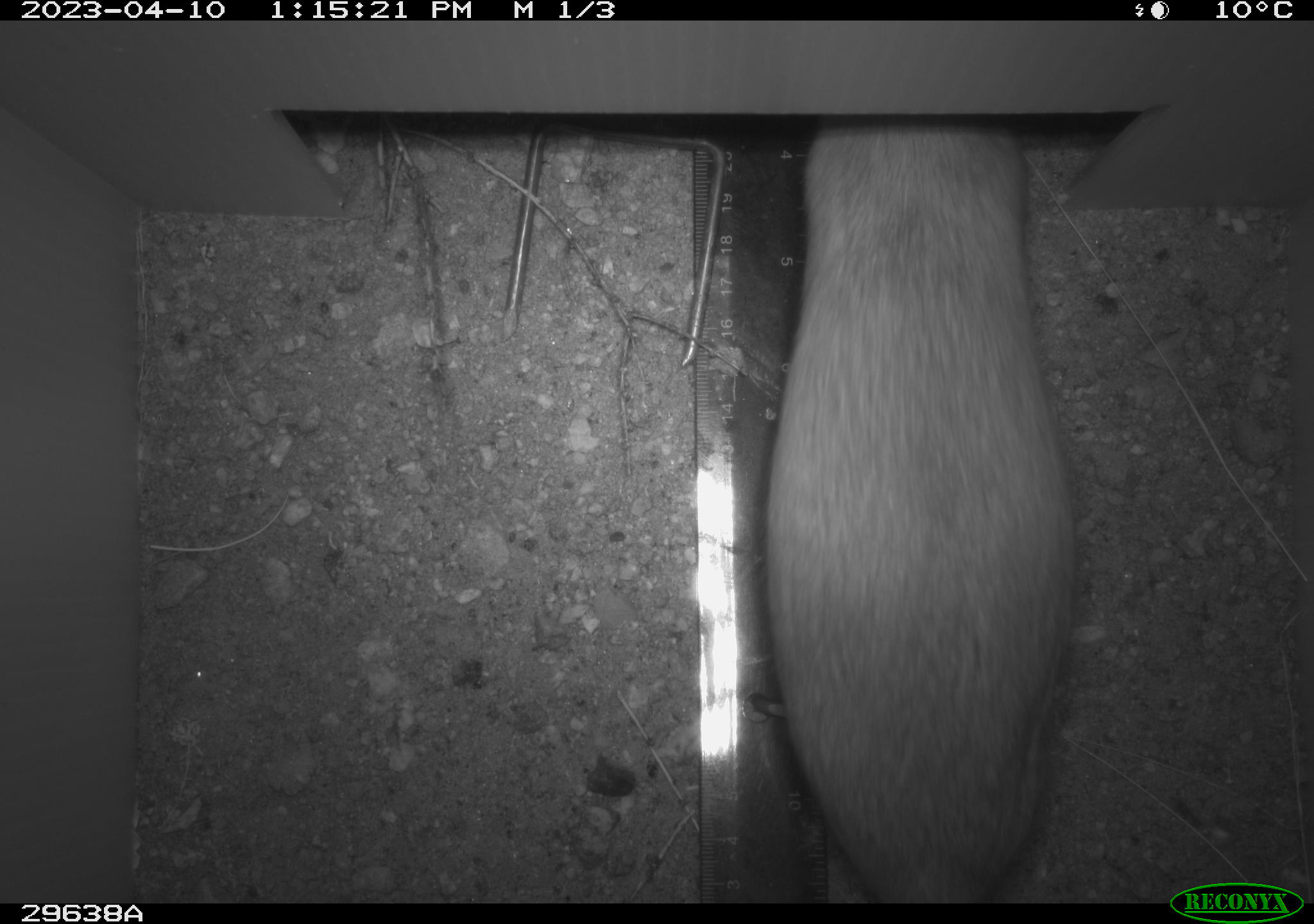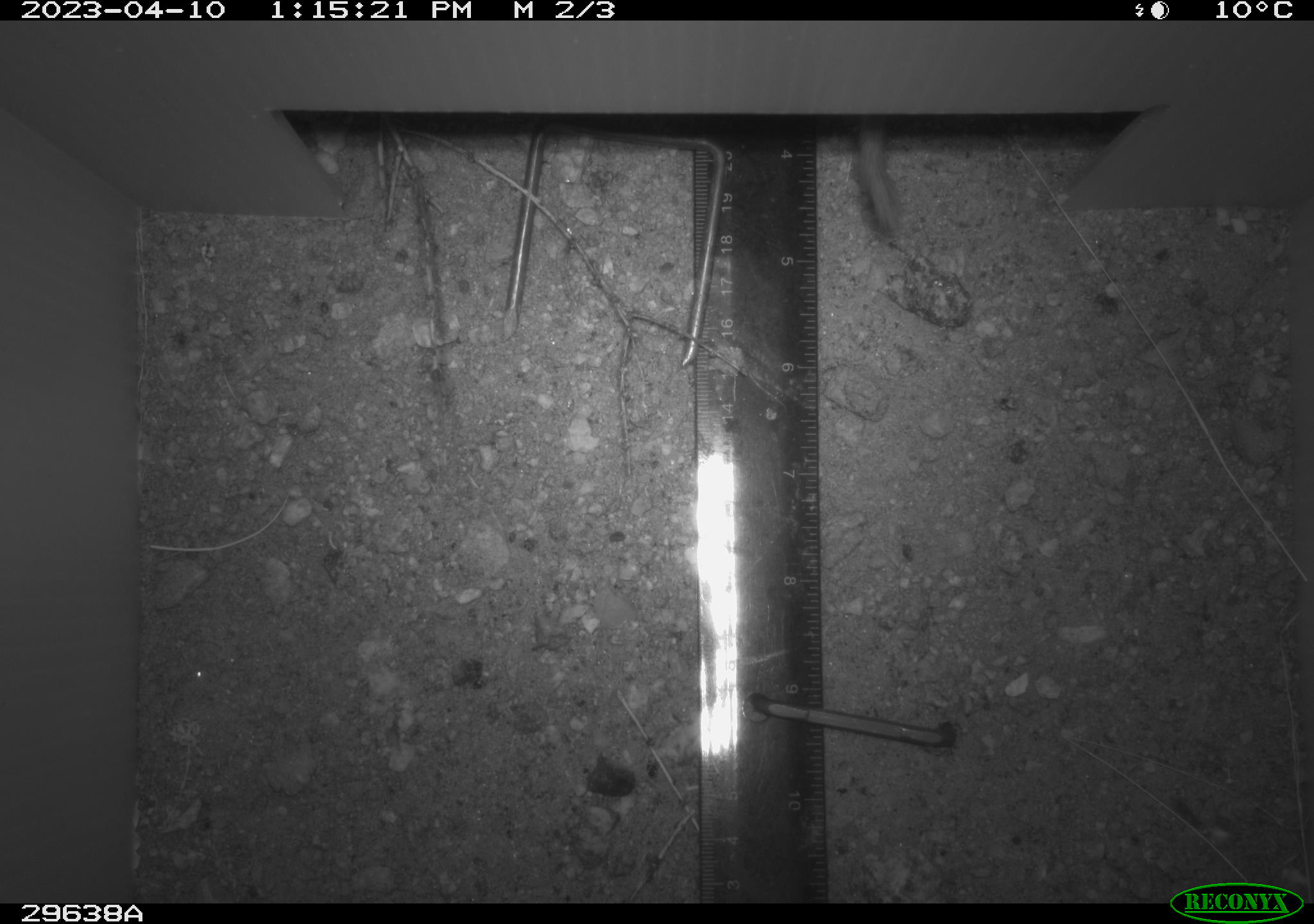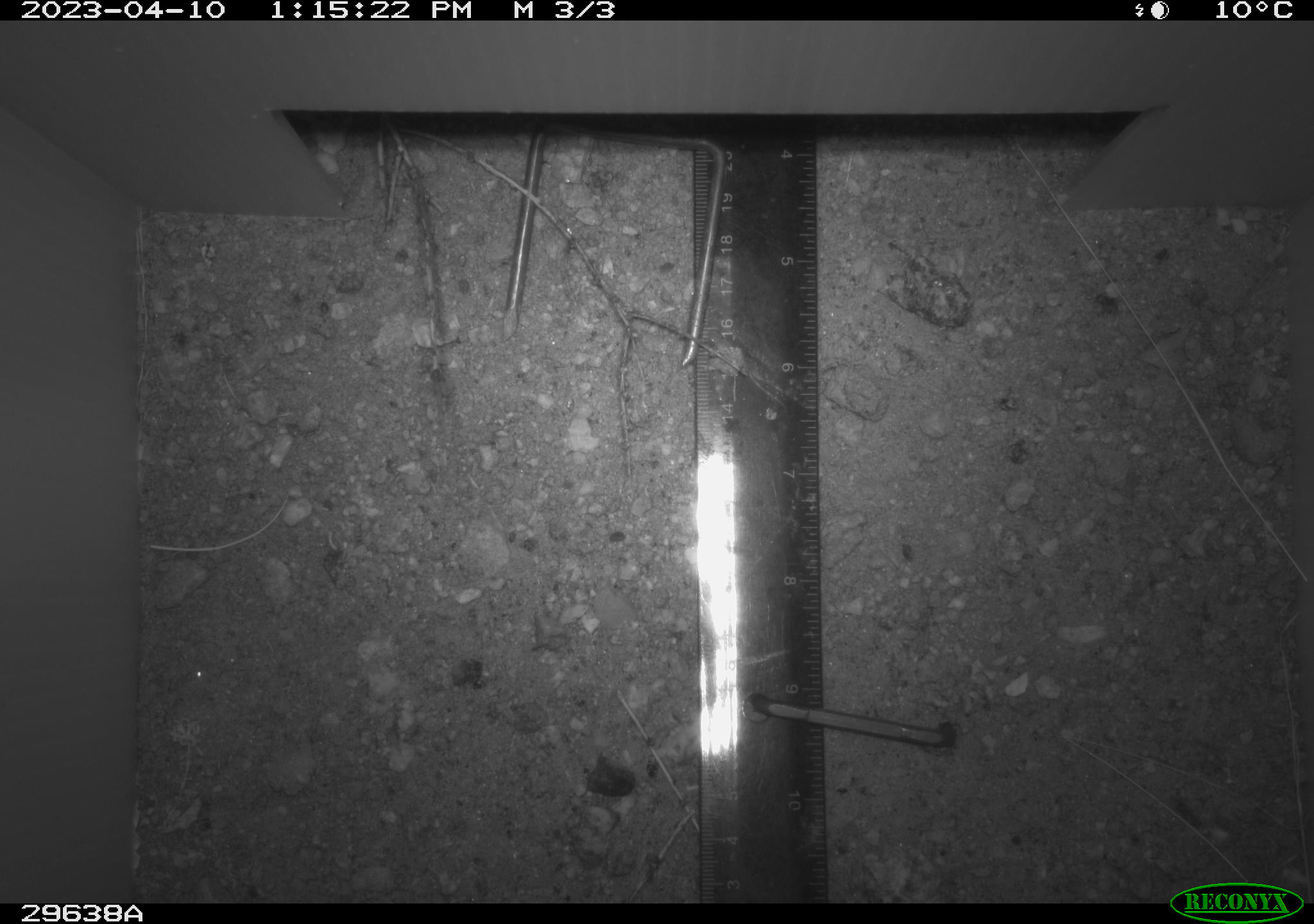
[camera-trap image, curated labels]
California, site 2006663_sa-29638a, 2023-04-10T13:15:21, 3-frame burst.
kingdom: Animalia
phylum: Chordata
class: Mammalia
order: Rodentia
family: Cricetidae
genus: Neotoma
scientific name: Neotoma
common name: pack rat or woodrat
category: neotoma species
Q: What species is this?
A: Neotoma species (pack rat or woodrat) (Neotoma).